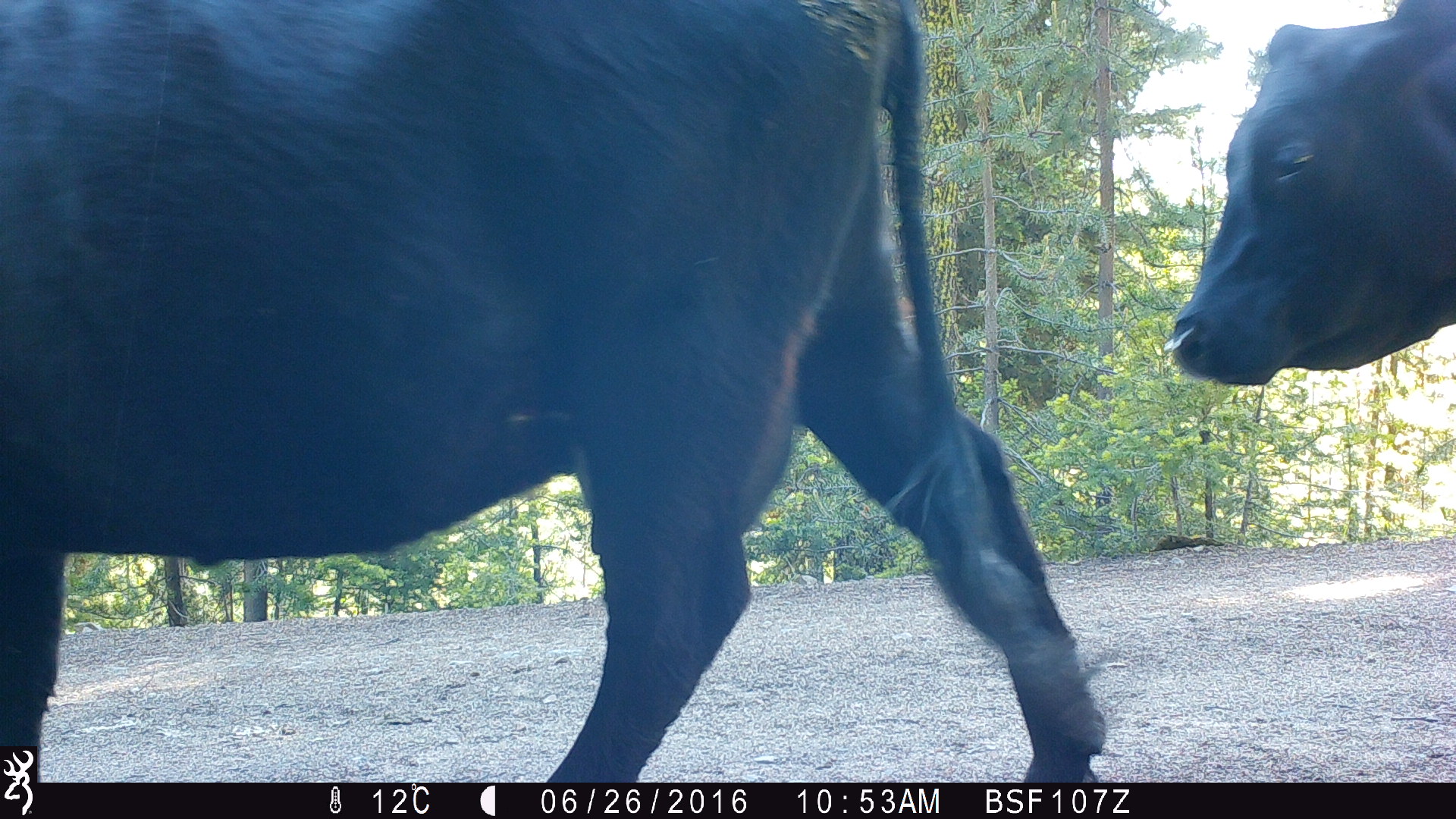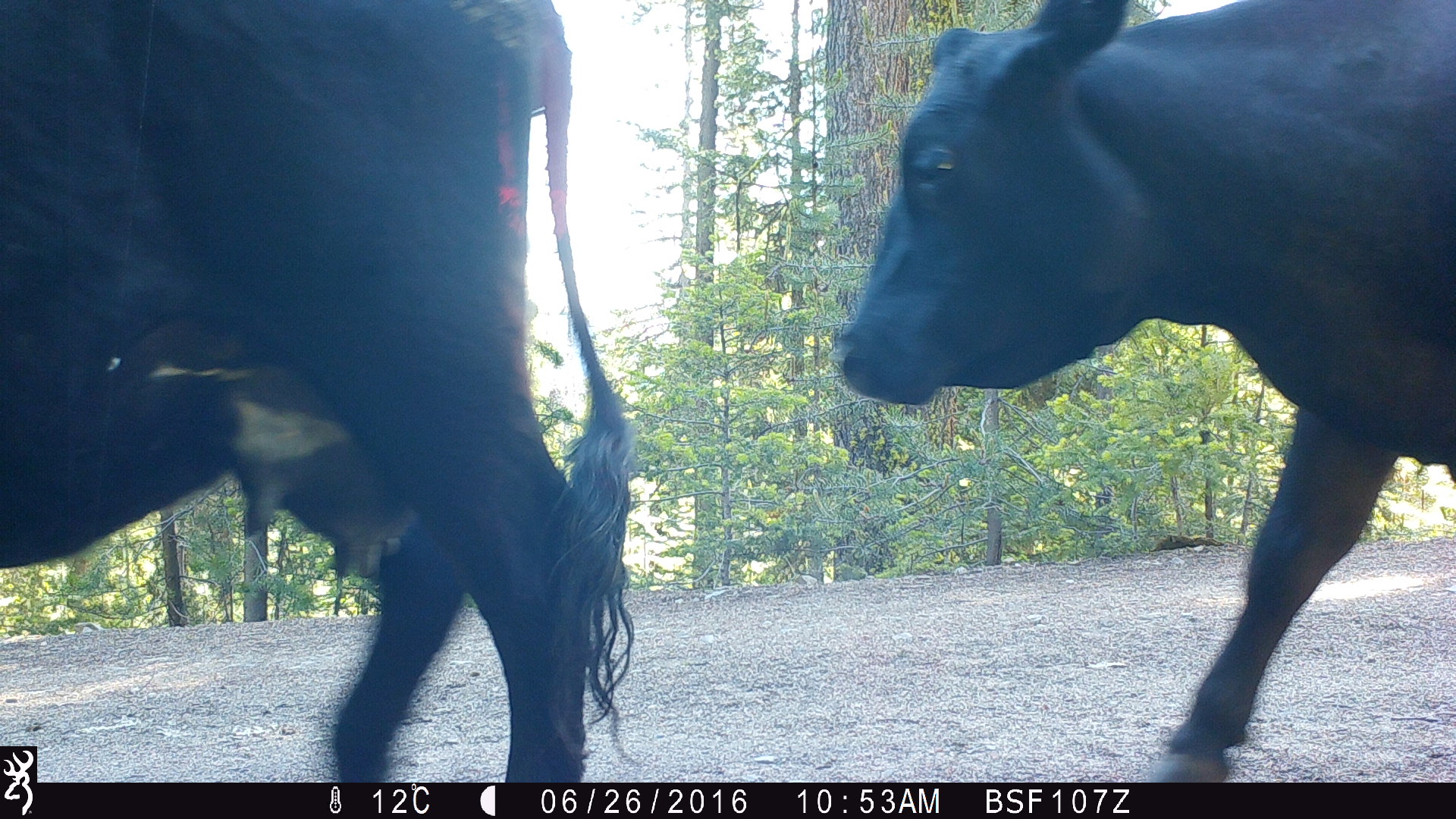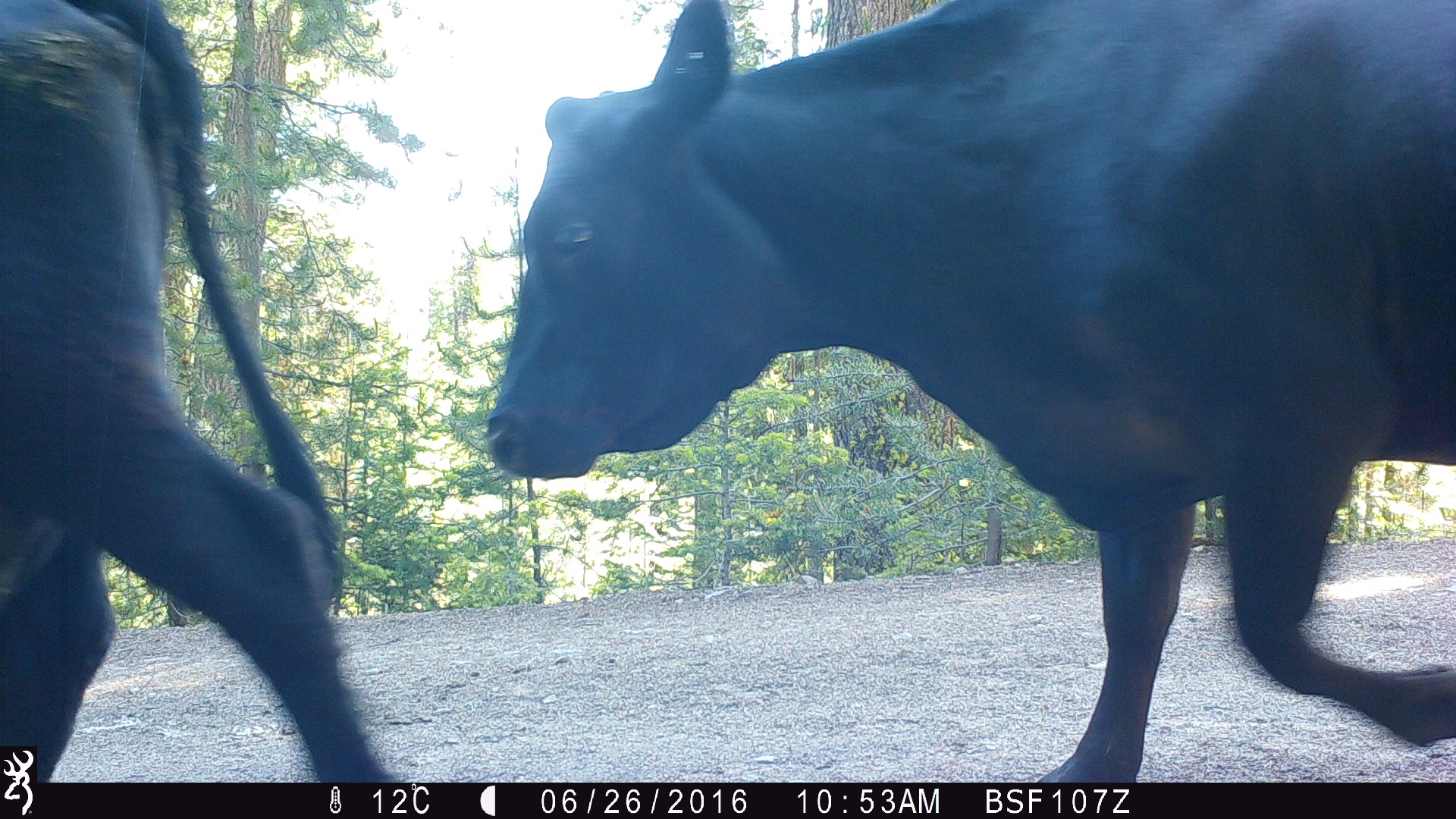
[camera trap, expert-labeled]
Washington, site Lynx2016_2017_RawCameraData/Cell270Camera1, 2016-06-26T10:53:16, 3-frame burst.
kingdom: Animalia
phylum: Chordata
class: Mammalia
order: Artiodactyla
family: Bovidae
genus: Bos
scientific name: Bos taurus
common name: domestic cattle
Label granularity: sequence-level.